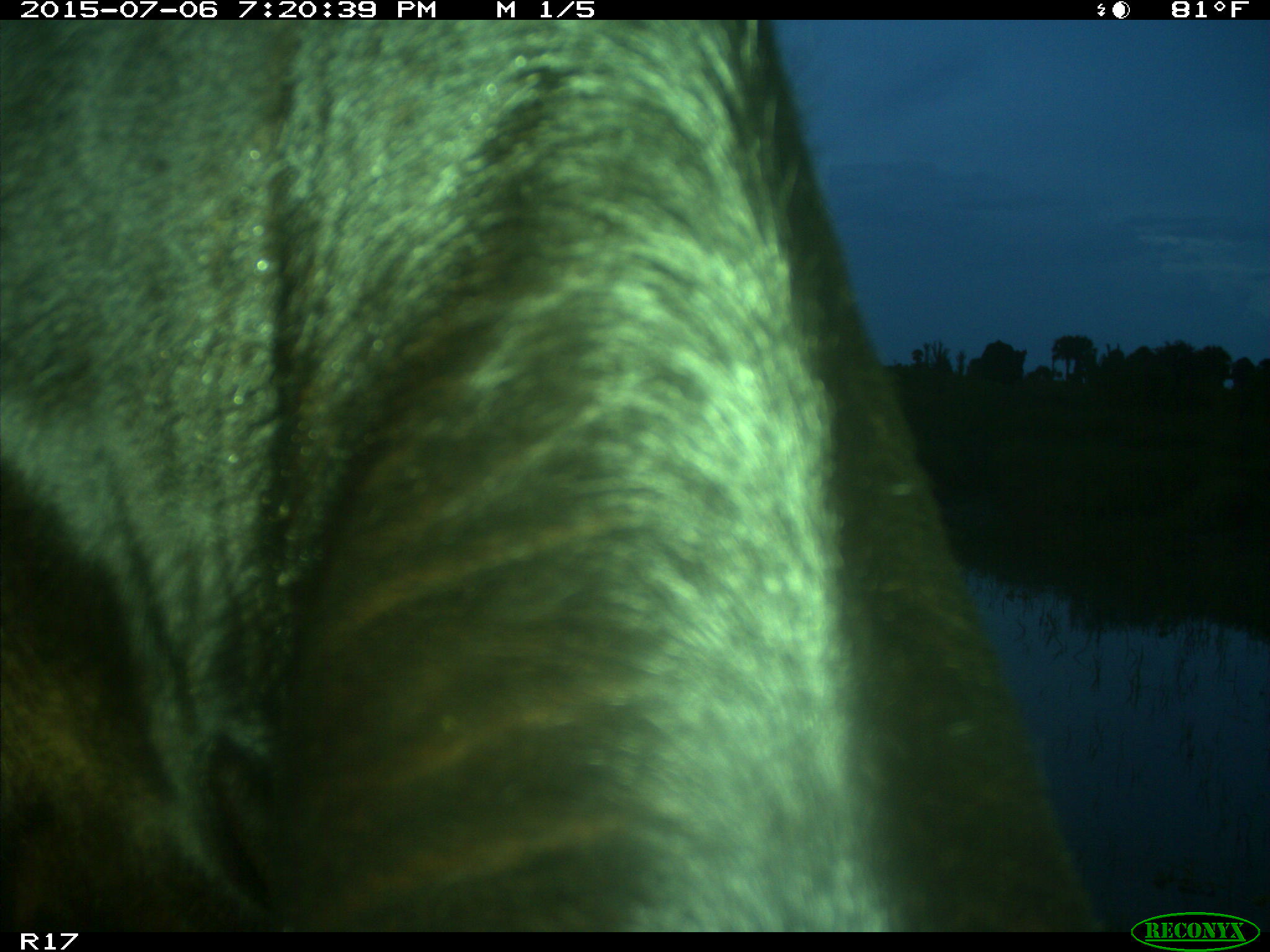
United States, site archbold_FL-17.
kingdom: Animalia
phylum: Chordata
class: Mammalia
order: Artiodactyla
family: Bovidae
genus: Bos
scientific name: Bos taurus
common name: domestic cow